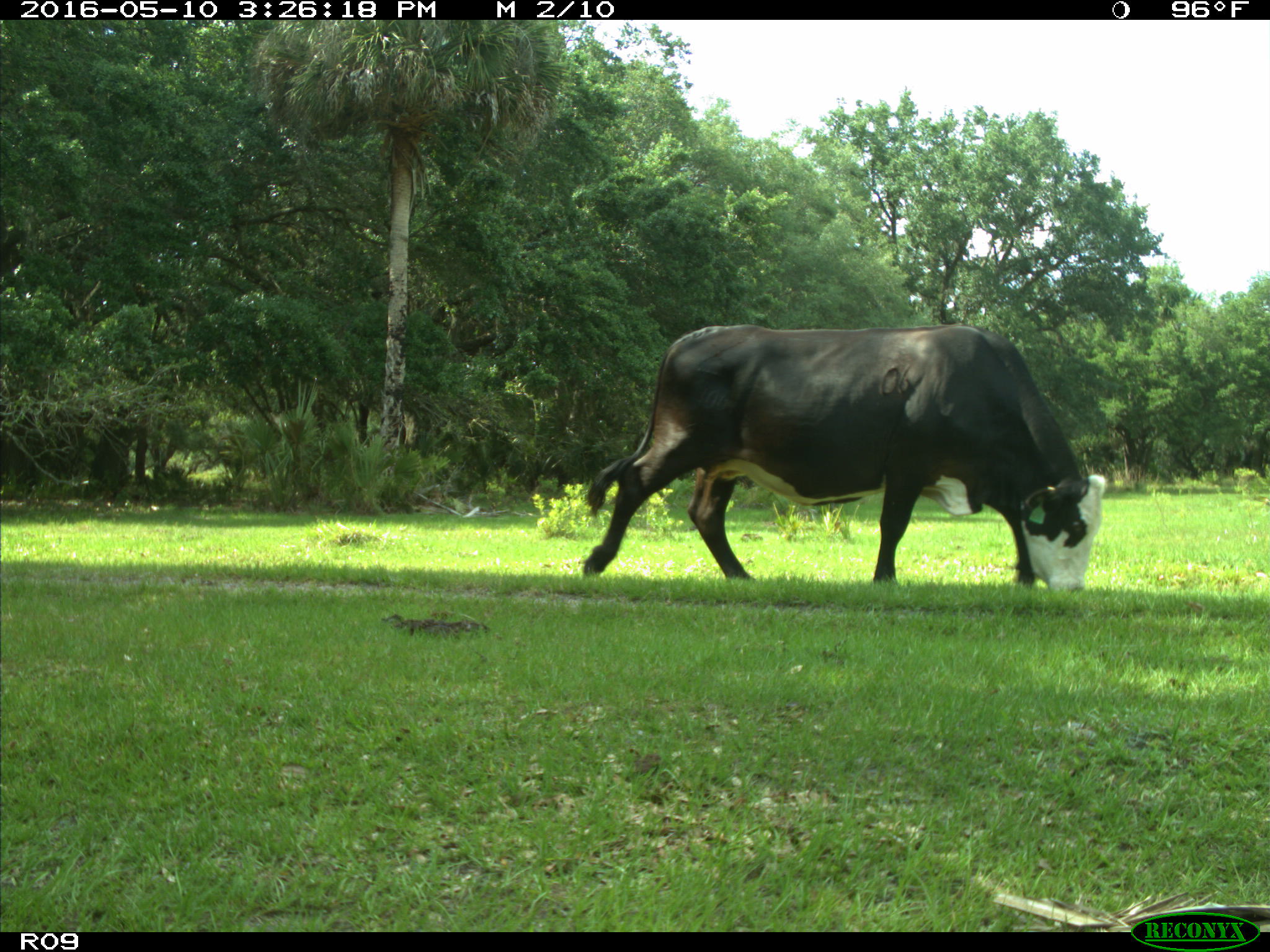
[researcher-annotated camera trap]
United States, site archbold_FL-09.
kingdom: Animalia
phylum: Chordata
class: Mammalia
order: Artiodactyla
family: Bovidae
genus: Bos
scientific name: Bos taurus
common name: domestic cow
Bos taurus (domestic cow).